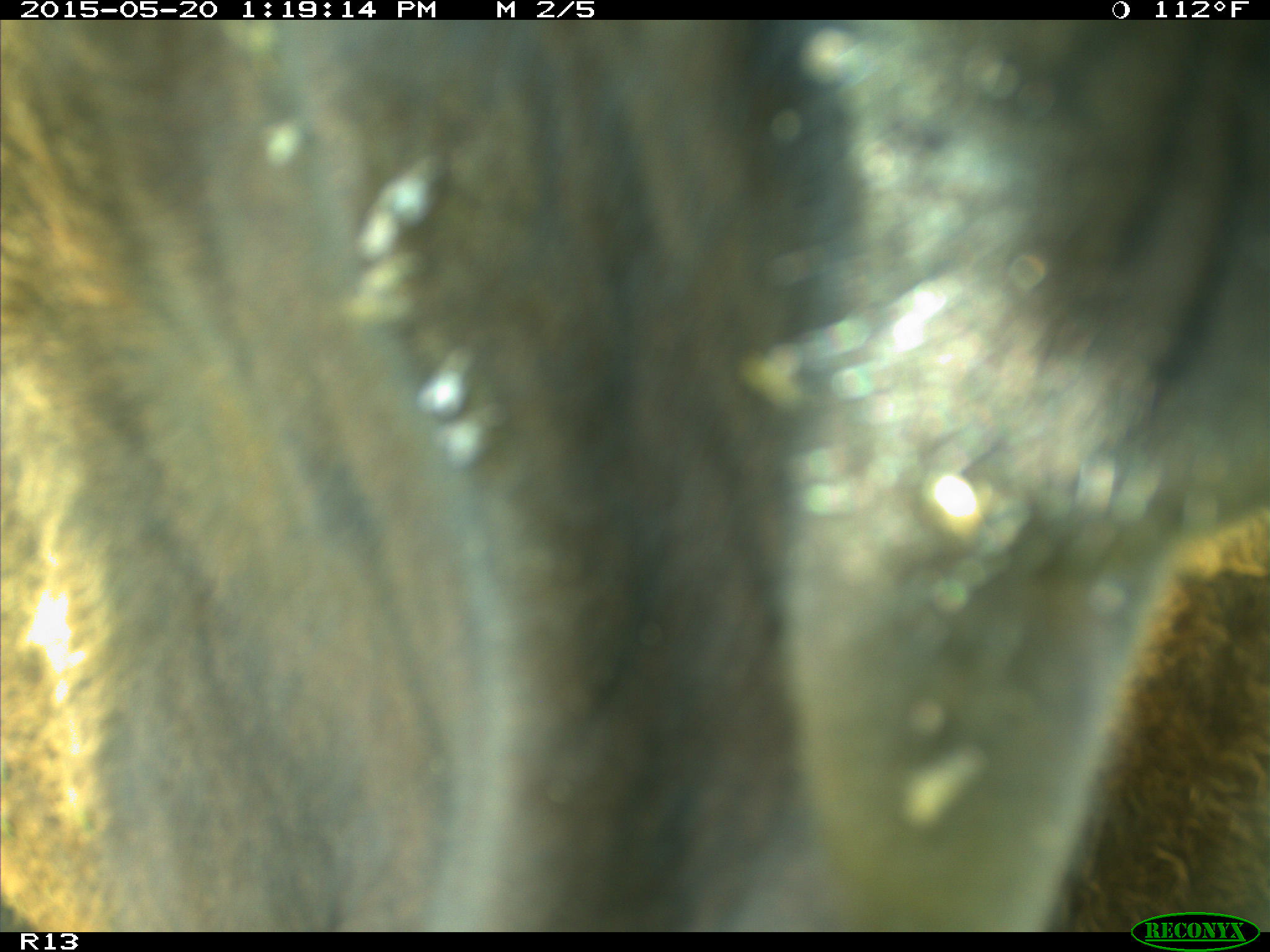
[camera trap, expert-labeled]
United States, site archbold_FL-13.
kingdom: Animalia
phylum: Chordata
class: Mammalia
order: Artiodactyla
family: Bovidae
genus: Bos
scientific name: Bos taurus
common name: domestic cow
Bos taurus (domestic cow).